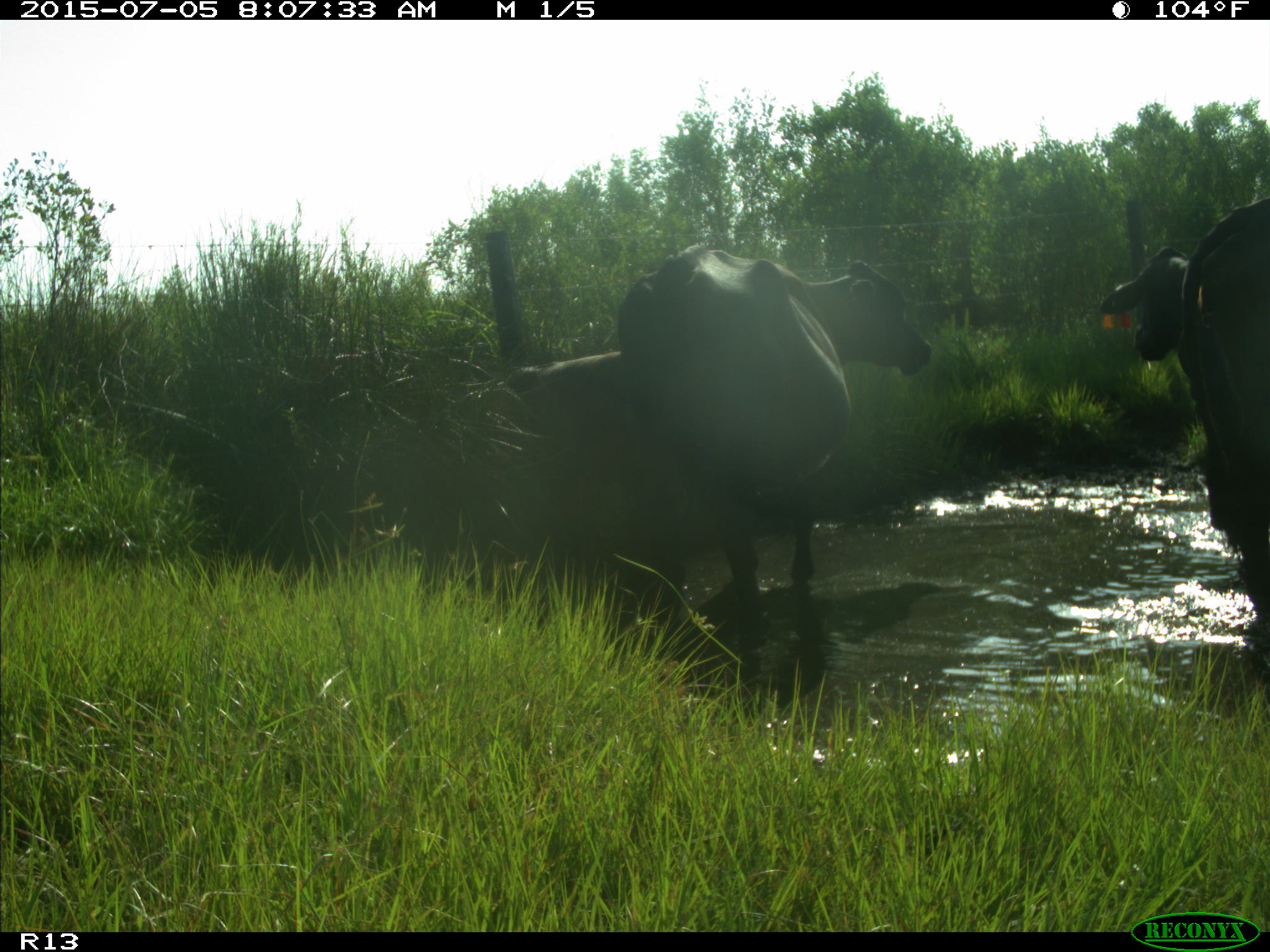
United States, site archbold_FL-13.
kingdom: Animalia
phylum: Chordata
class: Mammalia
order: Artiodactyla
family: Bovidae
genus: Bos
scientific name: Bos taurus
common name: domestic cow